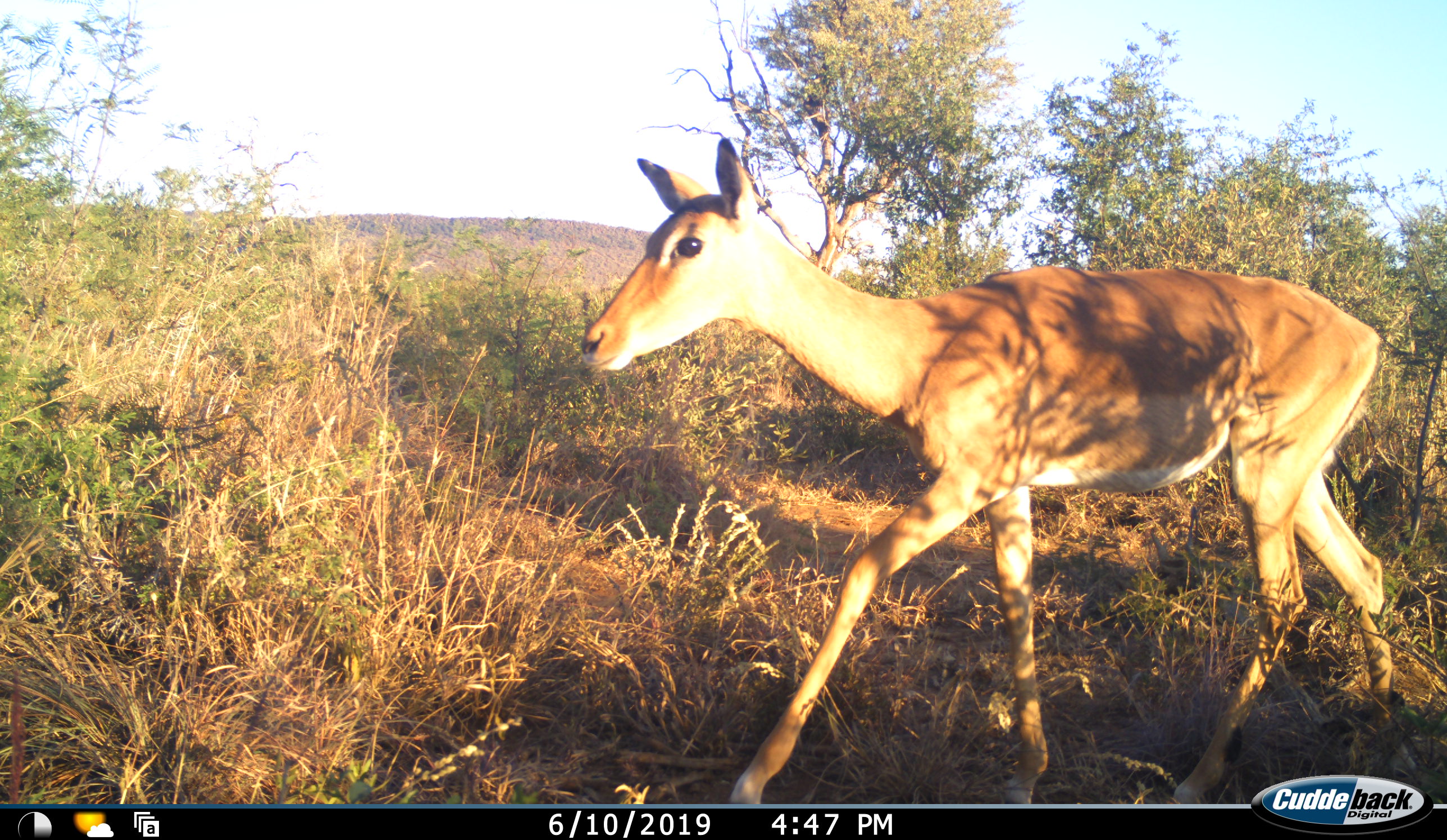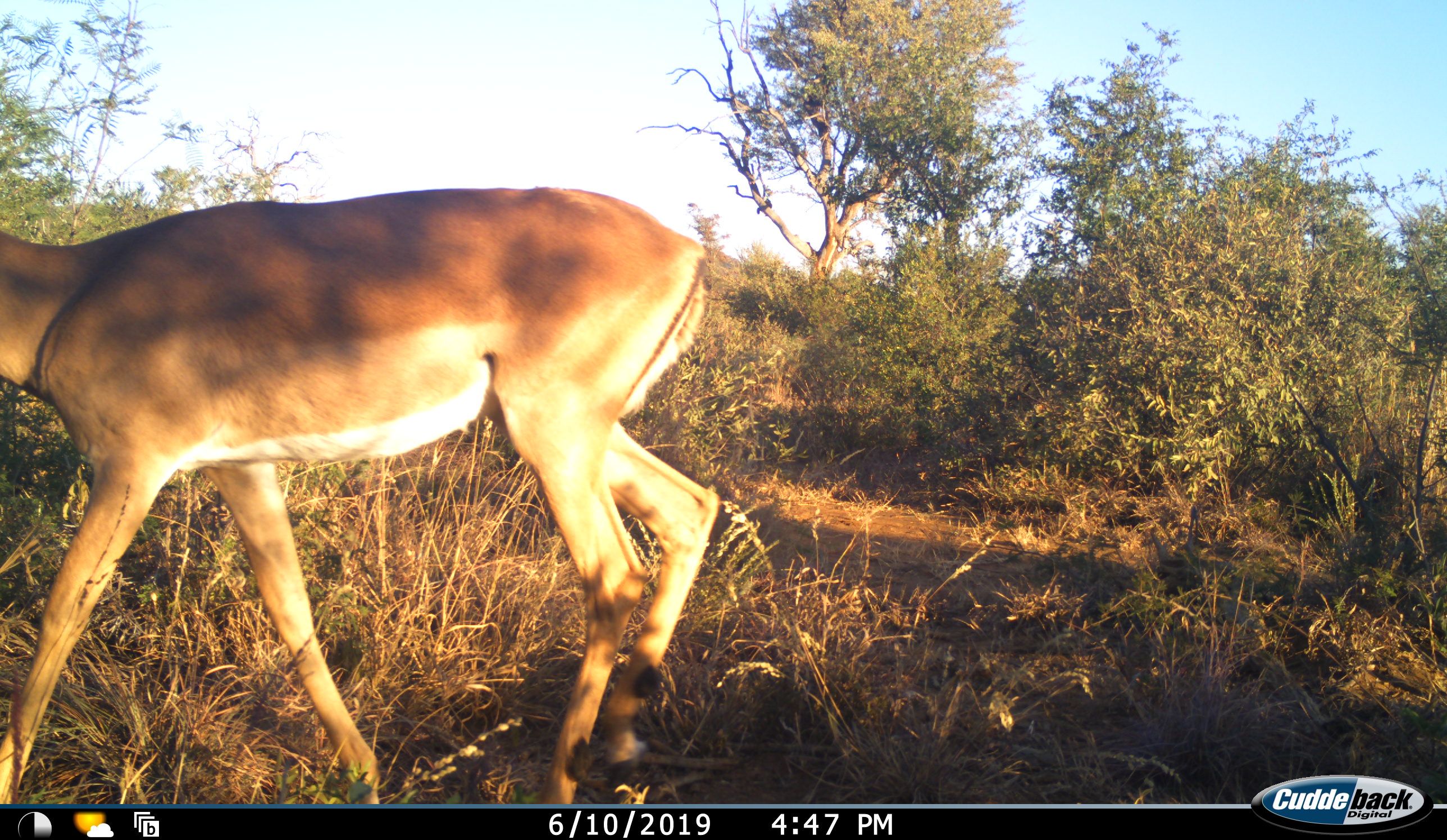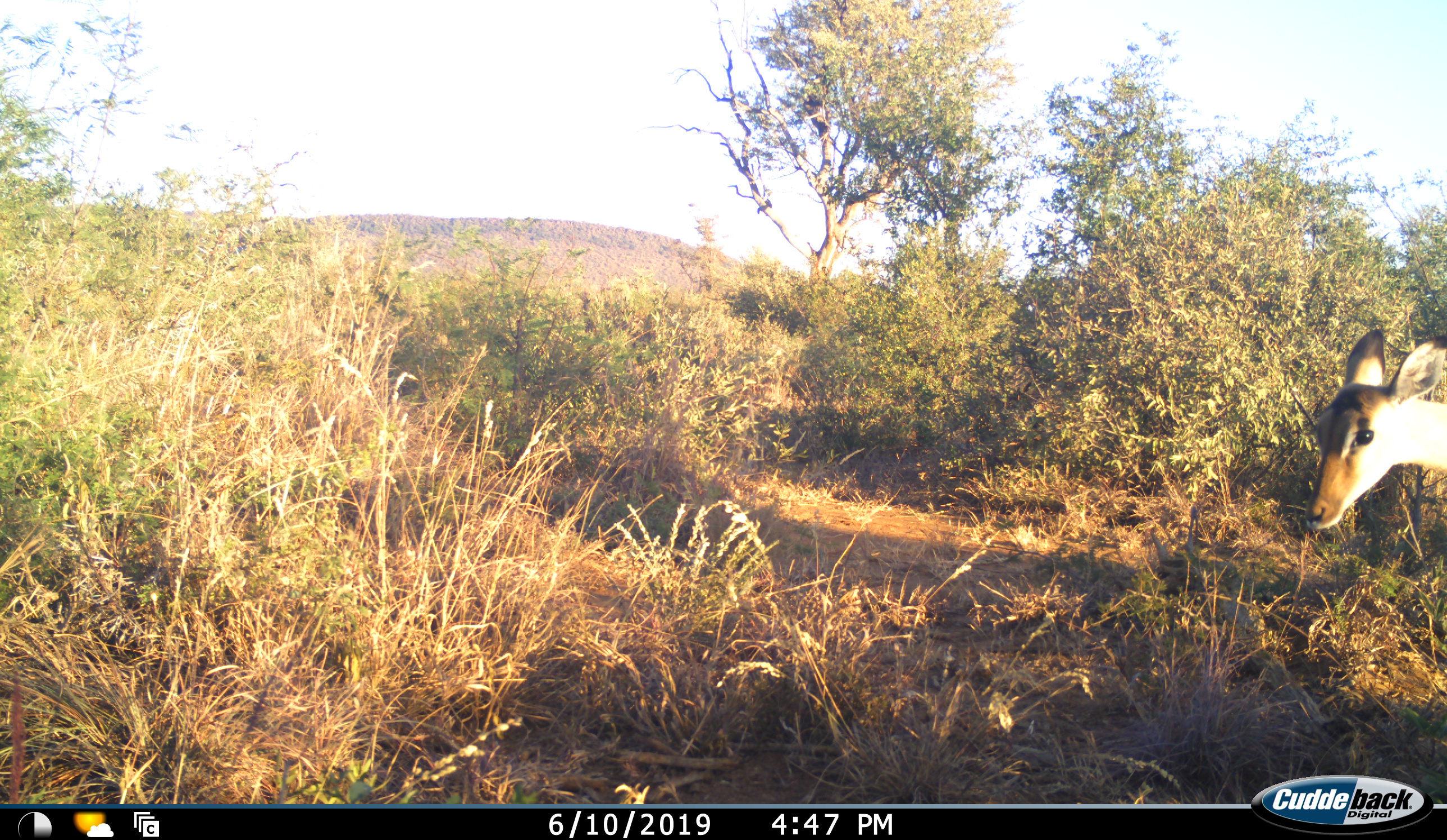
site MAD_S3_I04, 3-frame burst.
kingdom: Animalia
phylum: Chordata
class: Mammalia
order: Artiodactyla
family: Bovidae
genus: Aepyceros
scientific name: Aepyceros melampus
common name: impala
Impala (Aepyceros melampus), count 1. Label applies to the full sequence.